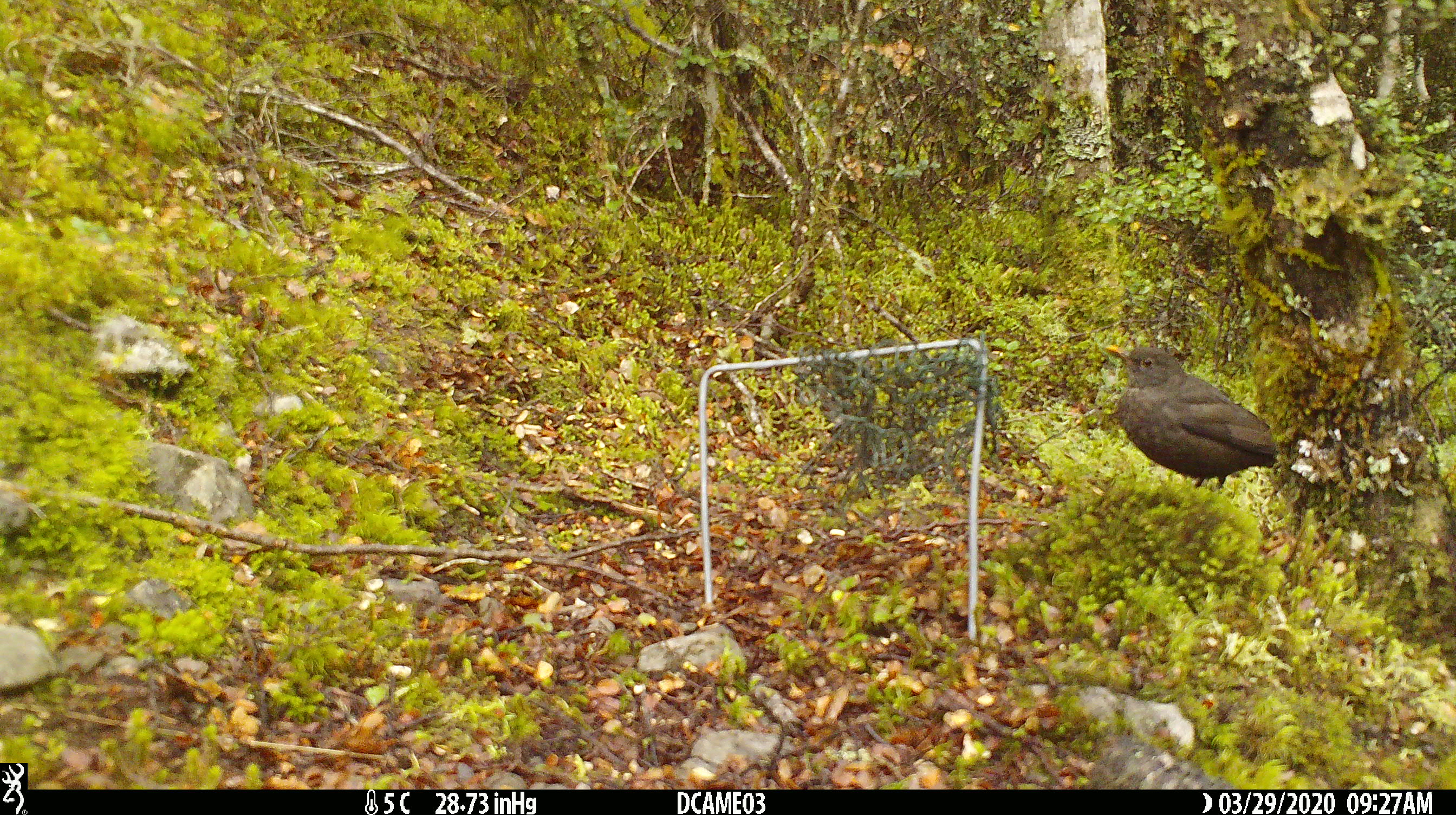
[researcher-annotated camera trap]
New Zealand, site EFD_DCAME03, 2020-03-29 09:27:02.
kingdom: Animalia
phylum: Chordata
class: Aves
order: Passeriformes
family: Turdidae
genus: Turdus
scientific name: Turdus merula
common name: eurasian blackbird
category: blackbird